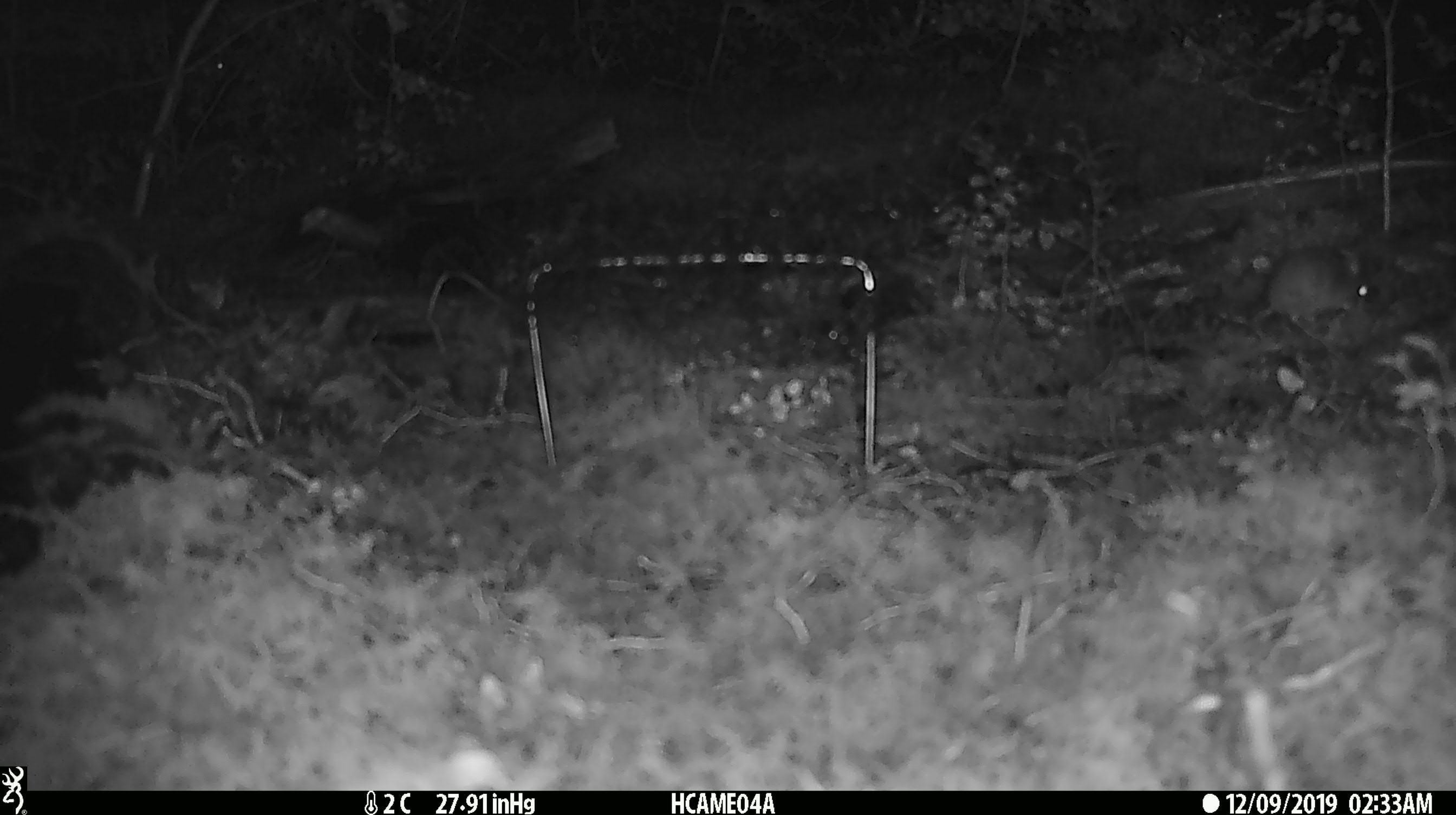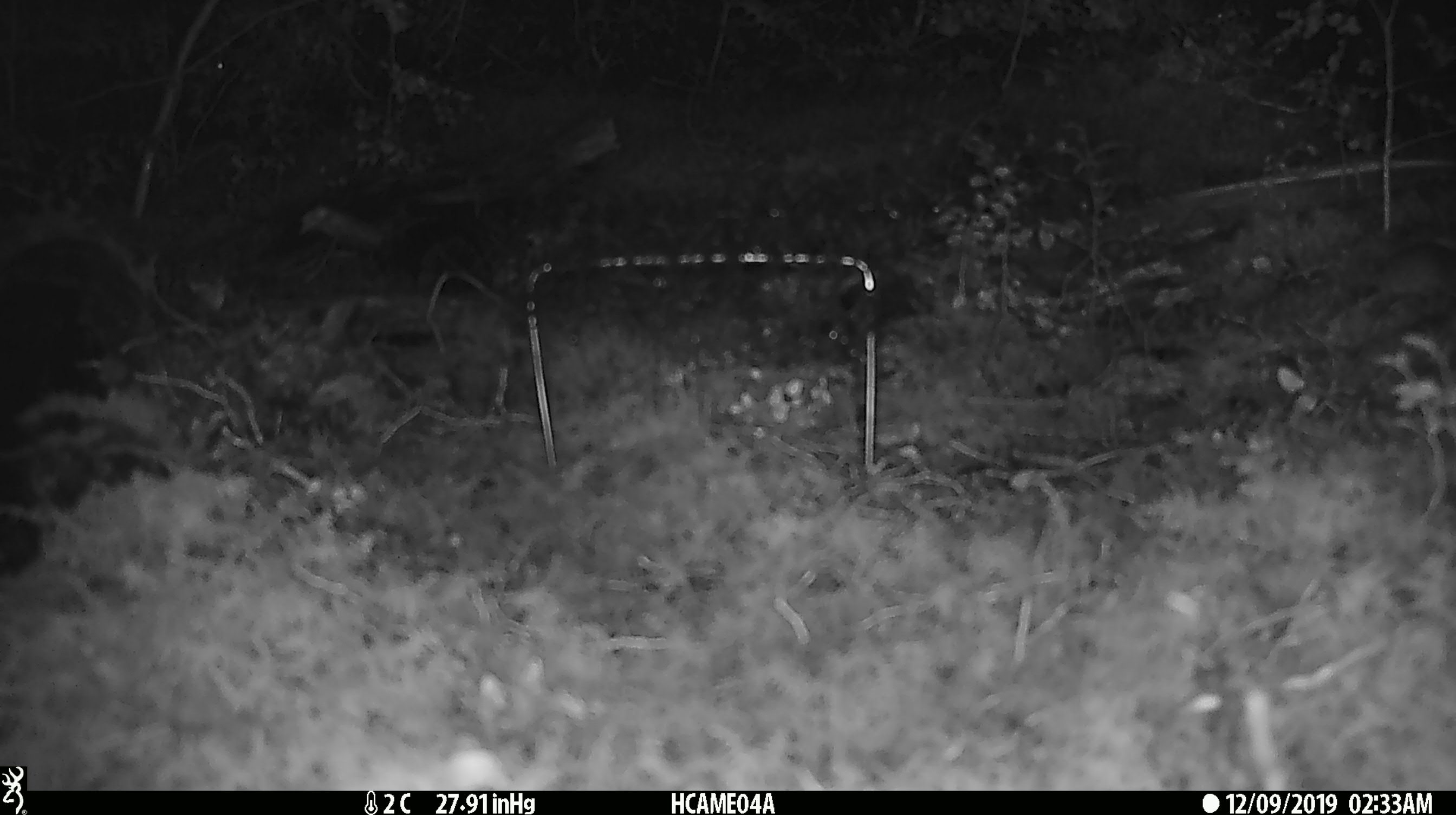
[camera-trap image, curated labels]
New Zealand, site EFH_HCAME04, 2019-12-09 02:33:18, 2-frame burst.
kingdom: Animalia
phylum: Chordata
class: Mammalia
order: Rodentia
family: Muridae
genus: Mus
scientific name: Mus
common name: mouse